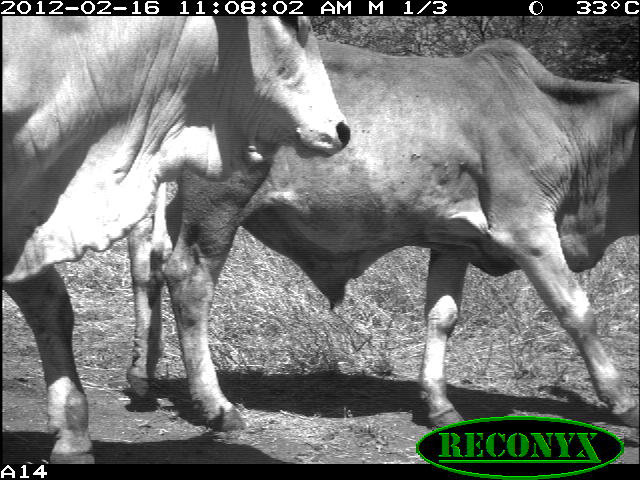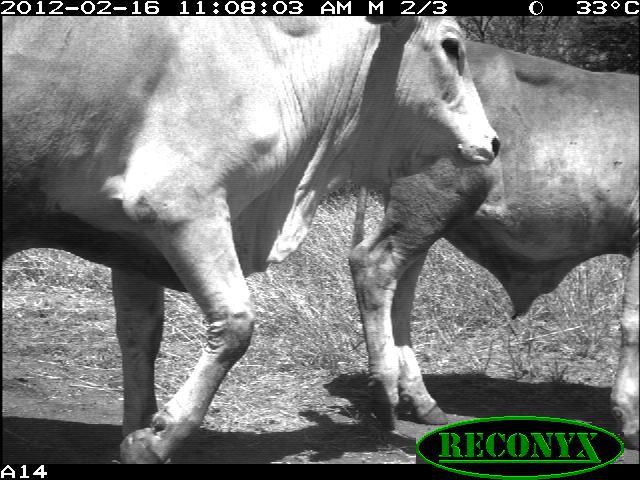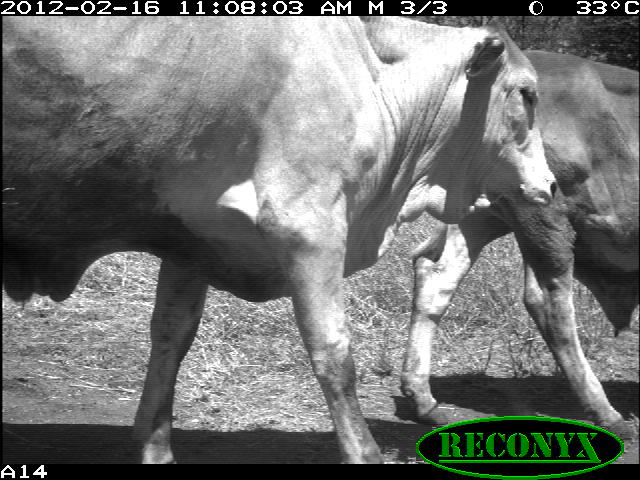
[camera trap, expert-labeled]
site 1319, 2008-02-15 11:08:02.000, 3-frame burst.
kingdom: Animalia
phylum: Chordata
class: Mammalia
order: Artiodactyla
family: Bovidae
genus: Bos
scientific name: Bos taurus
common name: domestic cattle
Bos taurus (domestic cattle), count 2.